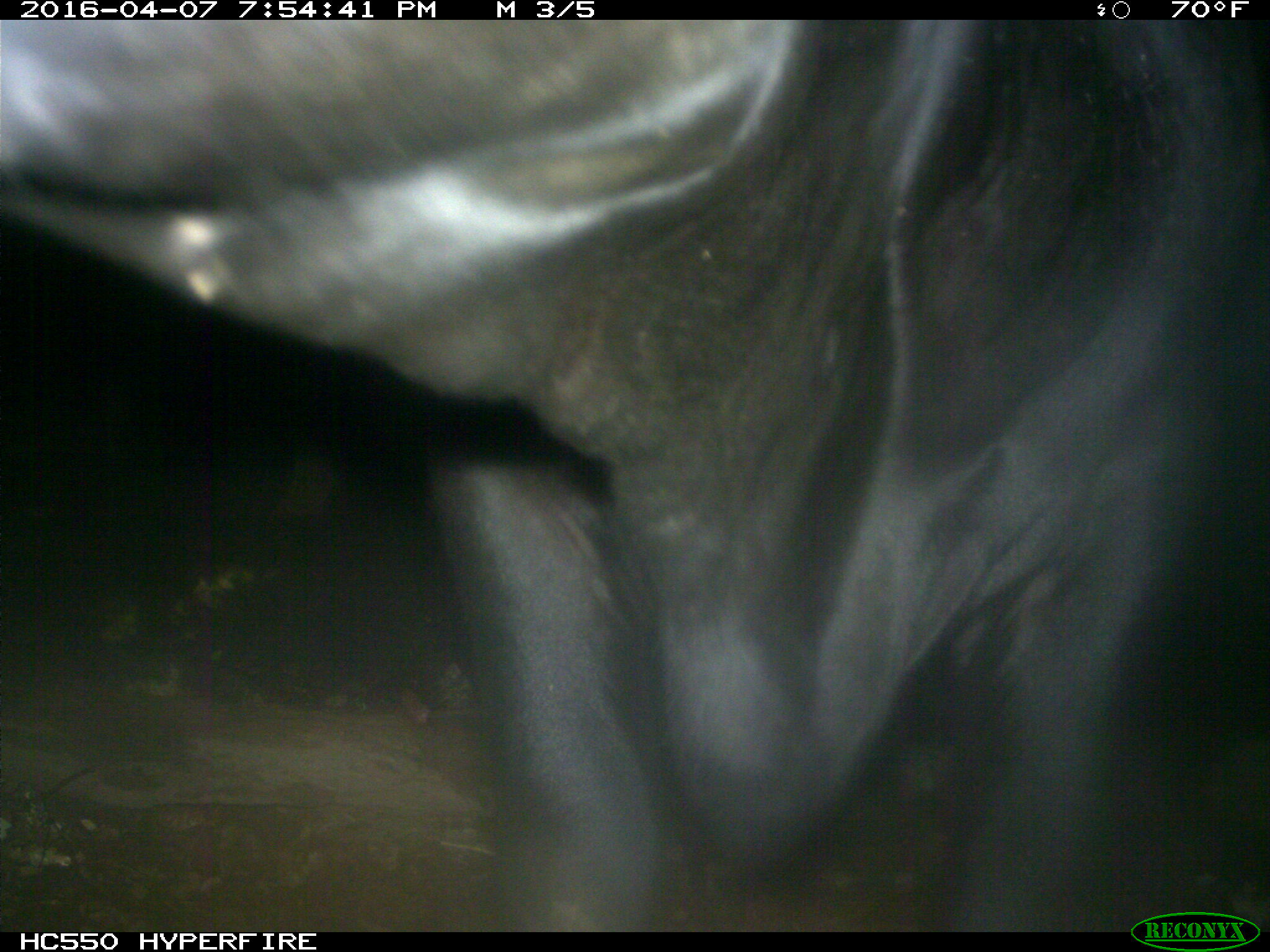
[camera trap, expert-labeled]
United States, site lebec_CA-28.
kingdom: Animalia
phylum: Chordata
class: Mammalia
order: Artiodactyla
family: Bovidae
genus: Bos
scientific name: Bos taurus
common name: domestic cow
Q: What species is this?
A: Bos taurus (domestic cow).